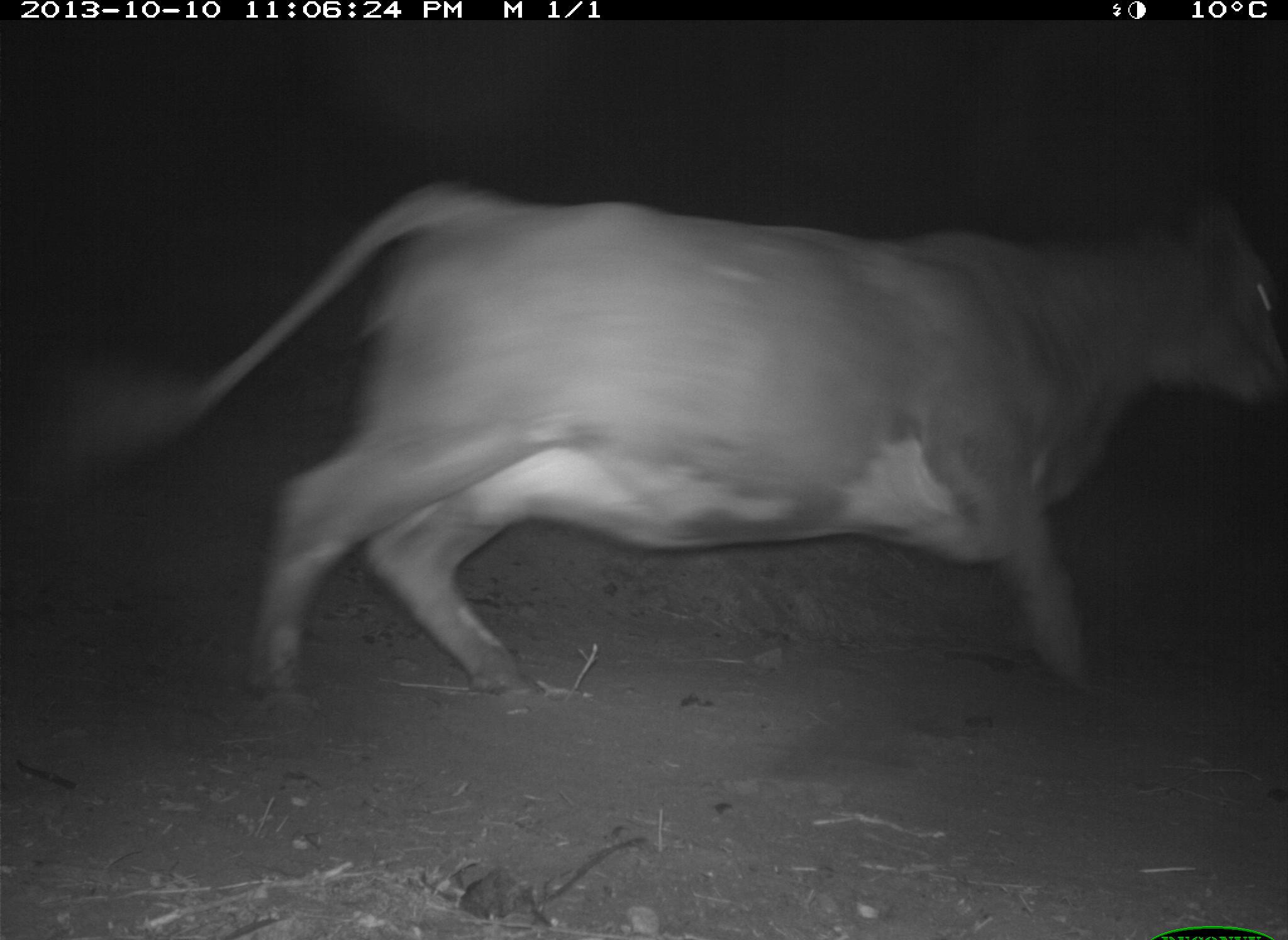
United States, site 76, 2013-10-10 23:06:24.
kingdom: Animalia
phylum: Chordata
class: Mammalia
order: Artiodactyla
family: Bovidae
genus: Bos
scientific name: Bos taurus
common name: cow